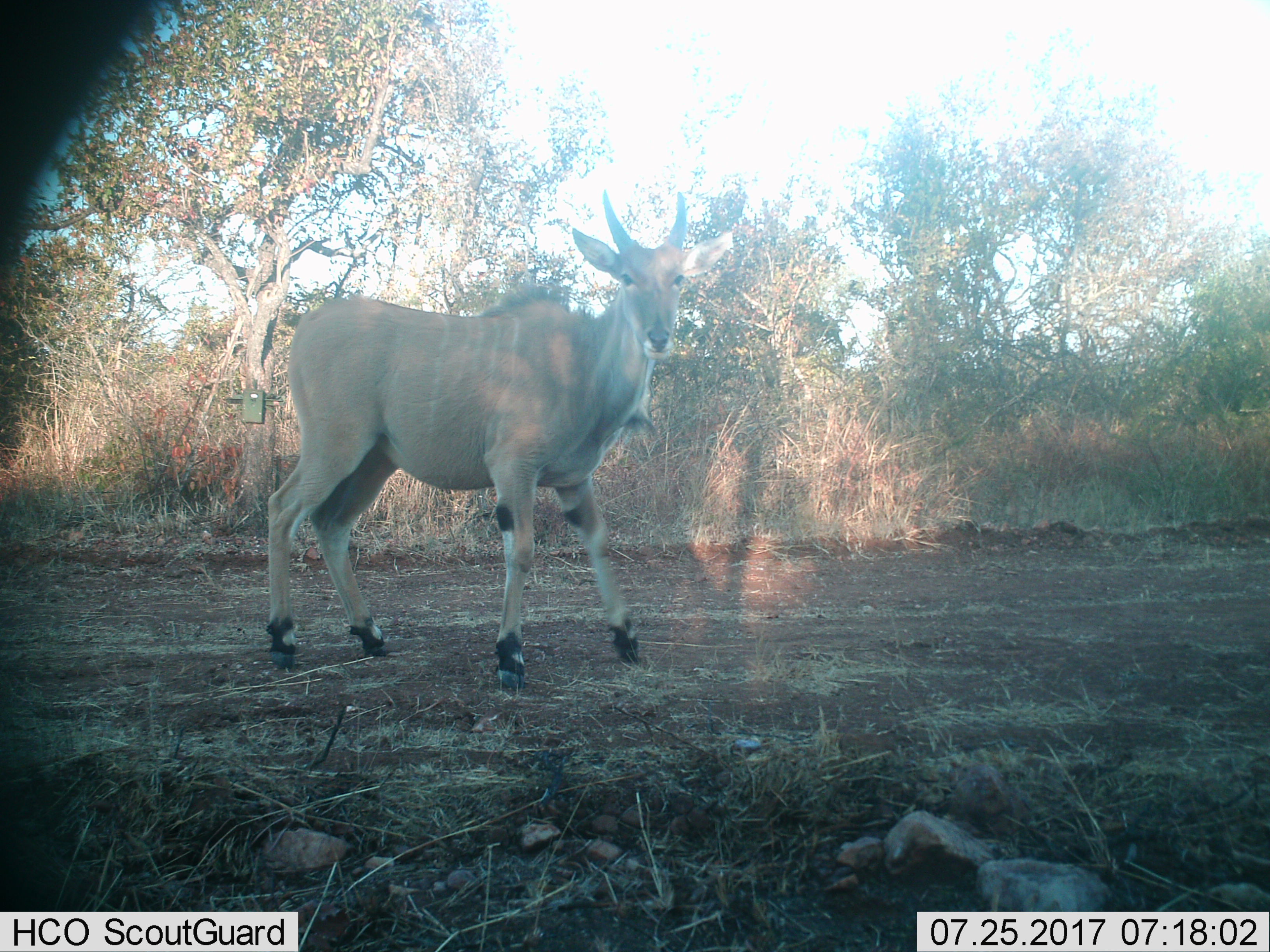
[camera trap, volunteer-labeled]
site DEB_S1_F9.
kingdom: Animalia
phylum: Chordata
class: Mammalia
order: Artiodactyla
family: Bovidae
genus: Tragelaphus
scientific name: Tragelaphus oryx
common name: eland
Eland (Tragelaphus oryx), count 1. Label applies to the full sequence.